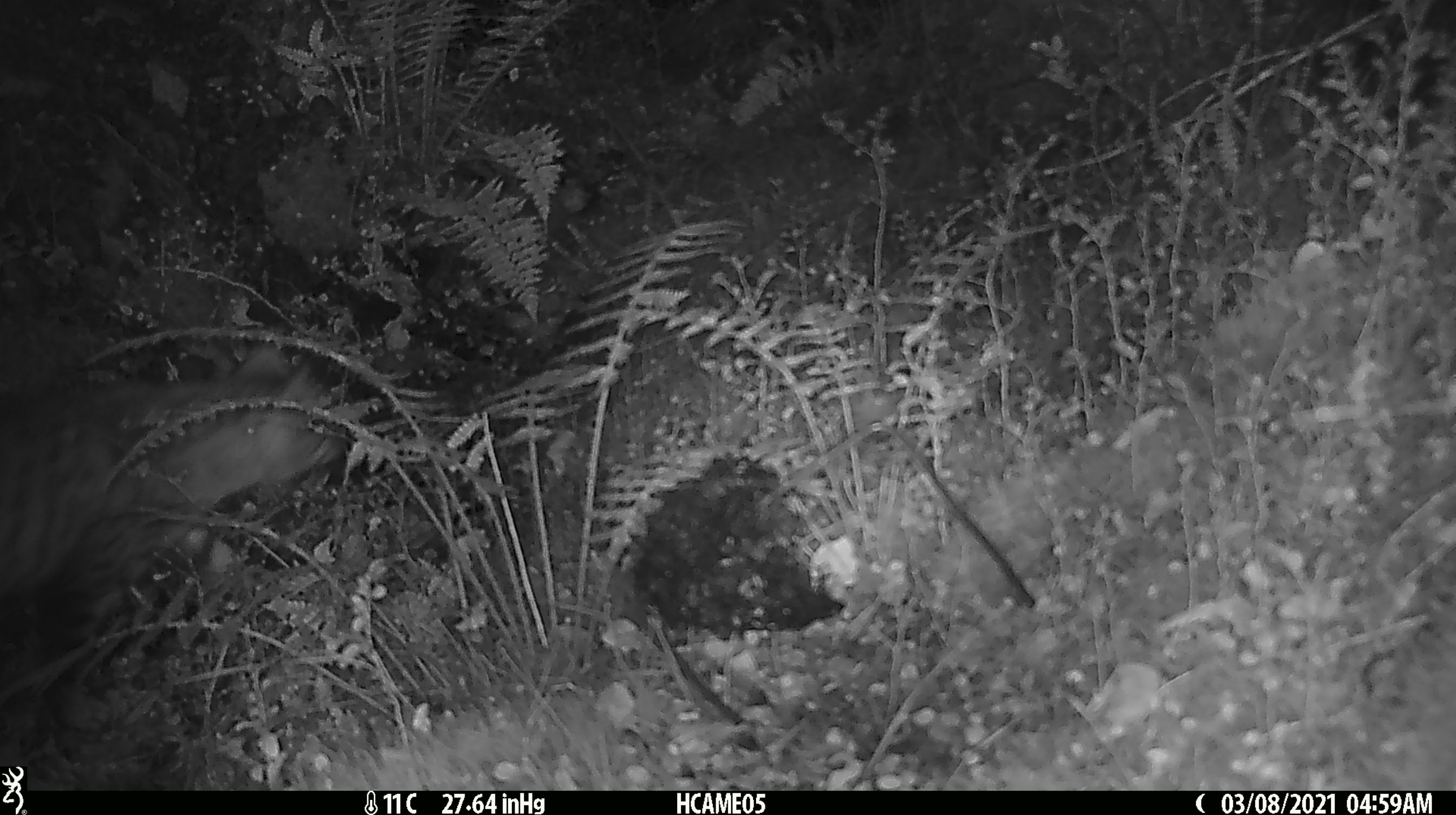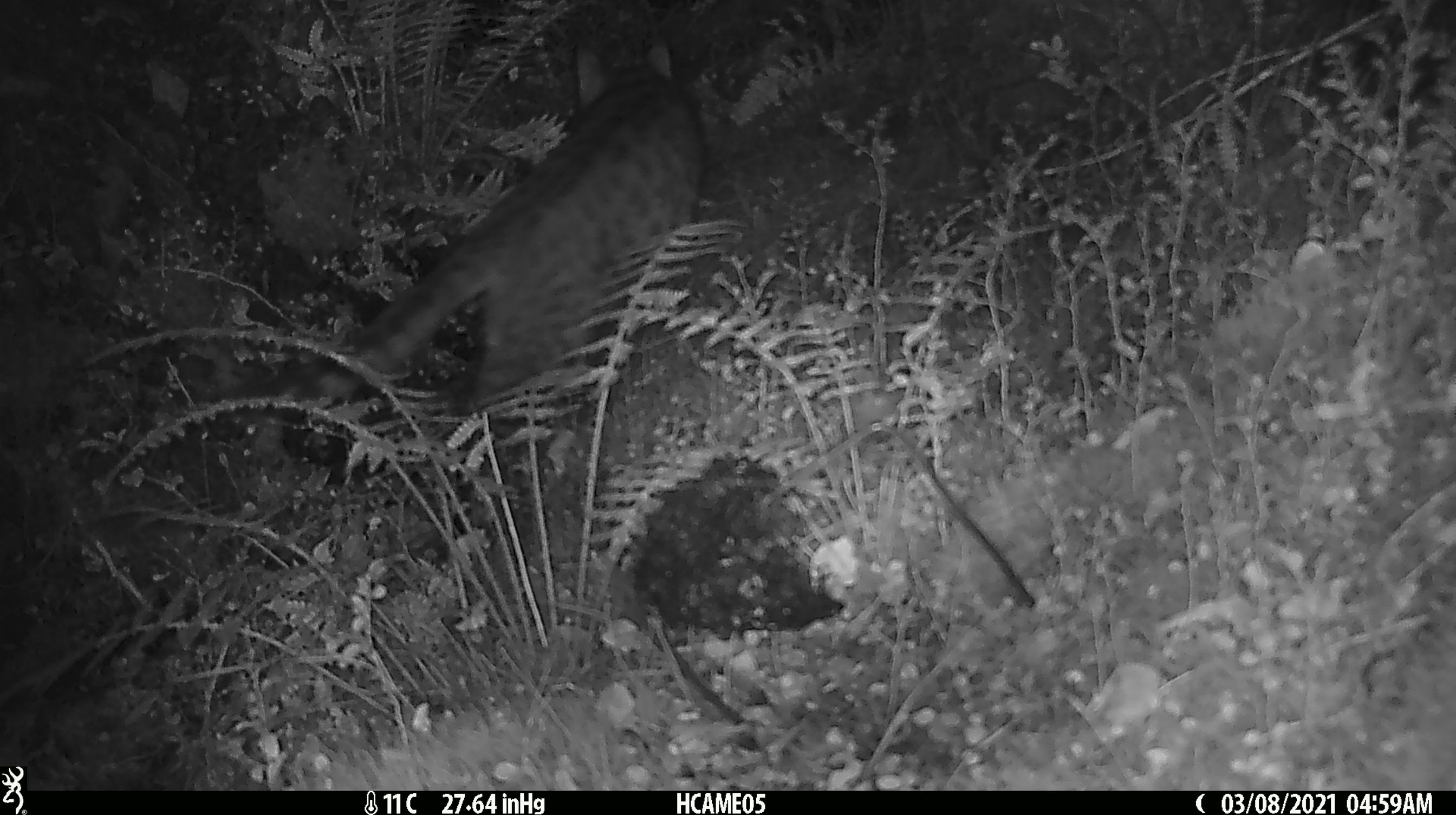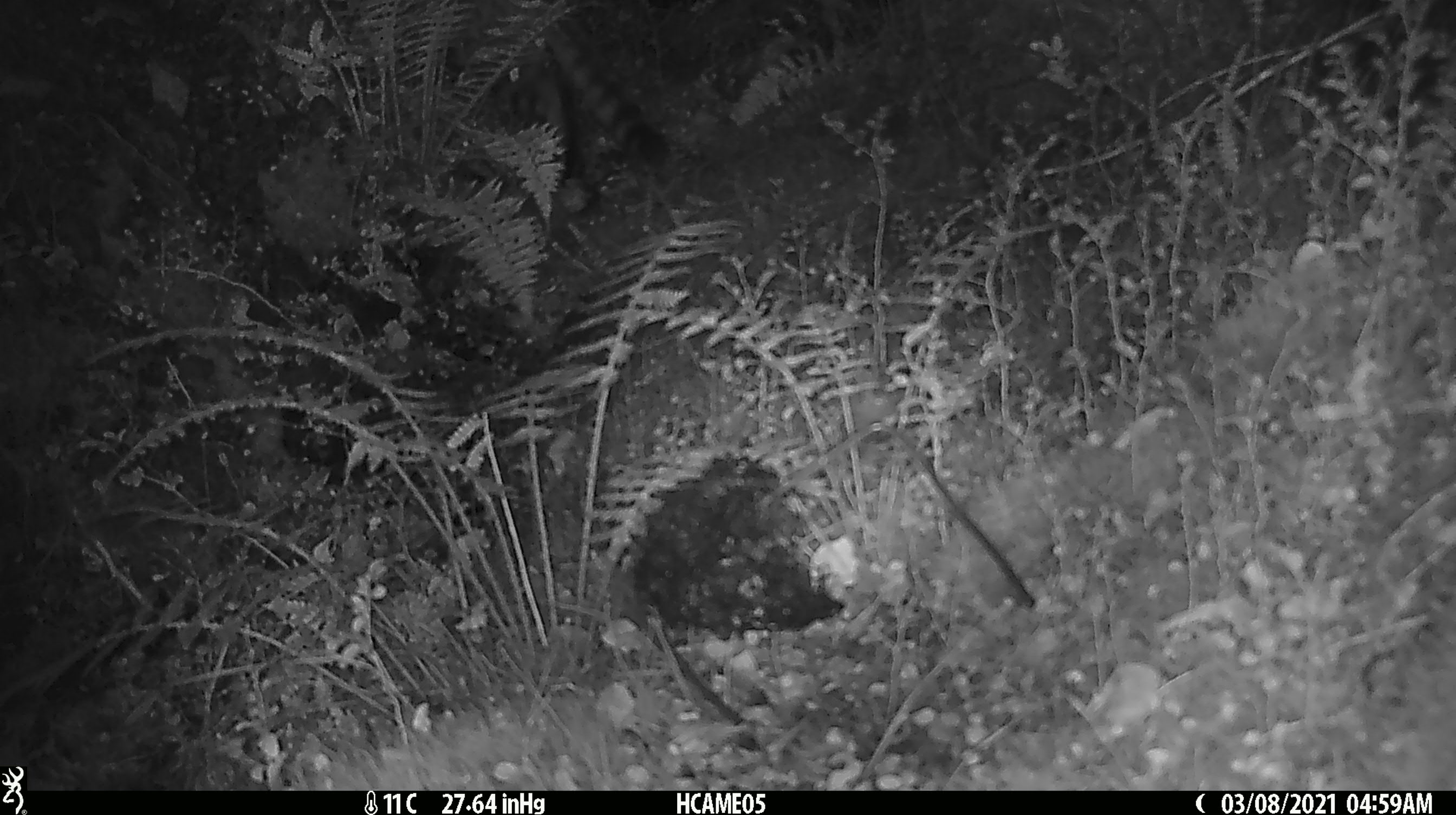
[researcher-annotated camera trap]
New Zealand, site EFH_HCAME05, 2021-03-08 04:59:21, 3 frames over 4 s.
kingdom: Animalia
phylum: Chordata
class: Mammalia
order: Carnivora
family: Felidae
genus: Felis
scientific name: Felis catus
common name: domestic cat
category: cat